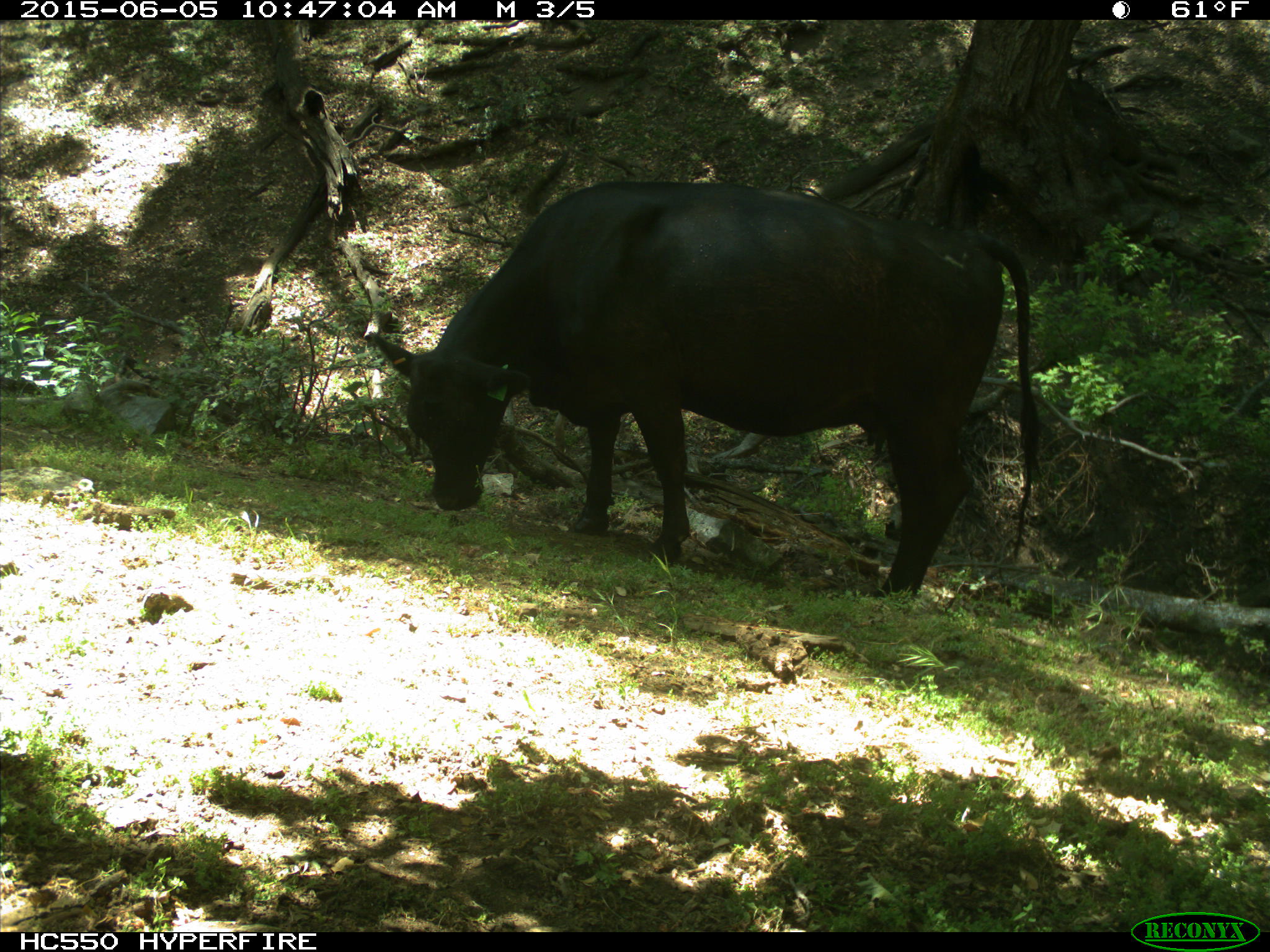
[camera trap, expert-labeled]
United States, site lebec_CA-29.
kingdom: Animalia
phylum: Chordata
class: Mammalia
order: Artiodactyla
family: Bovidae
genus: Bos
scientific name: Bos taurus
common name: domestic cow